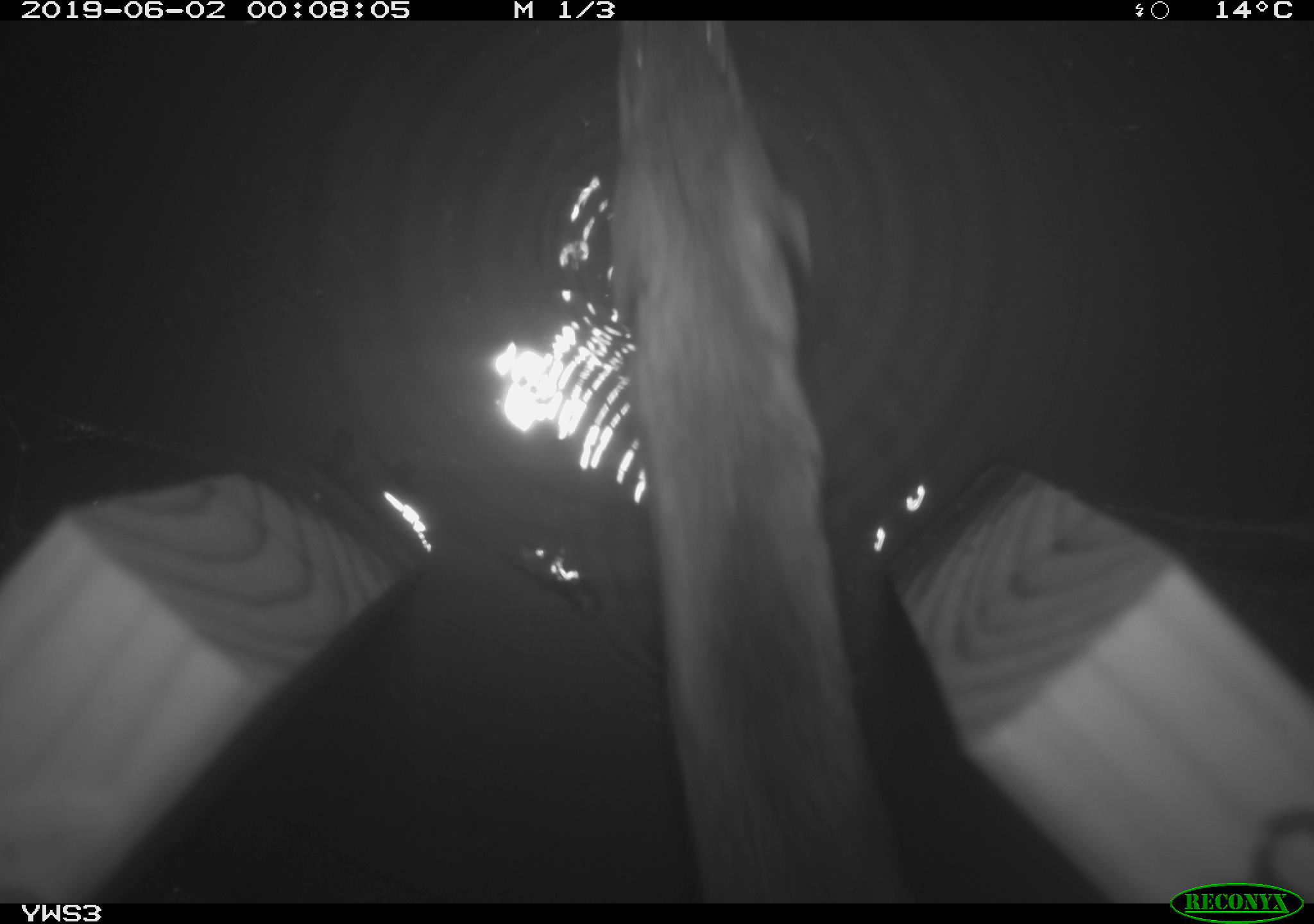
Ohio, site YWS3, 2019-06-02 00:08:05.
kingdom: Animalia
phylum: Chordata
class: Mammalia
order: Rodentia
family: Cricetidae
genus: Peromyscus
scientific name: Peromyscus leucopus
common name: white-footed mouse